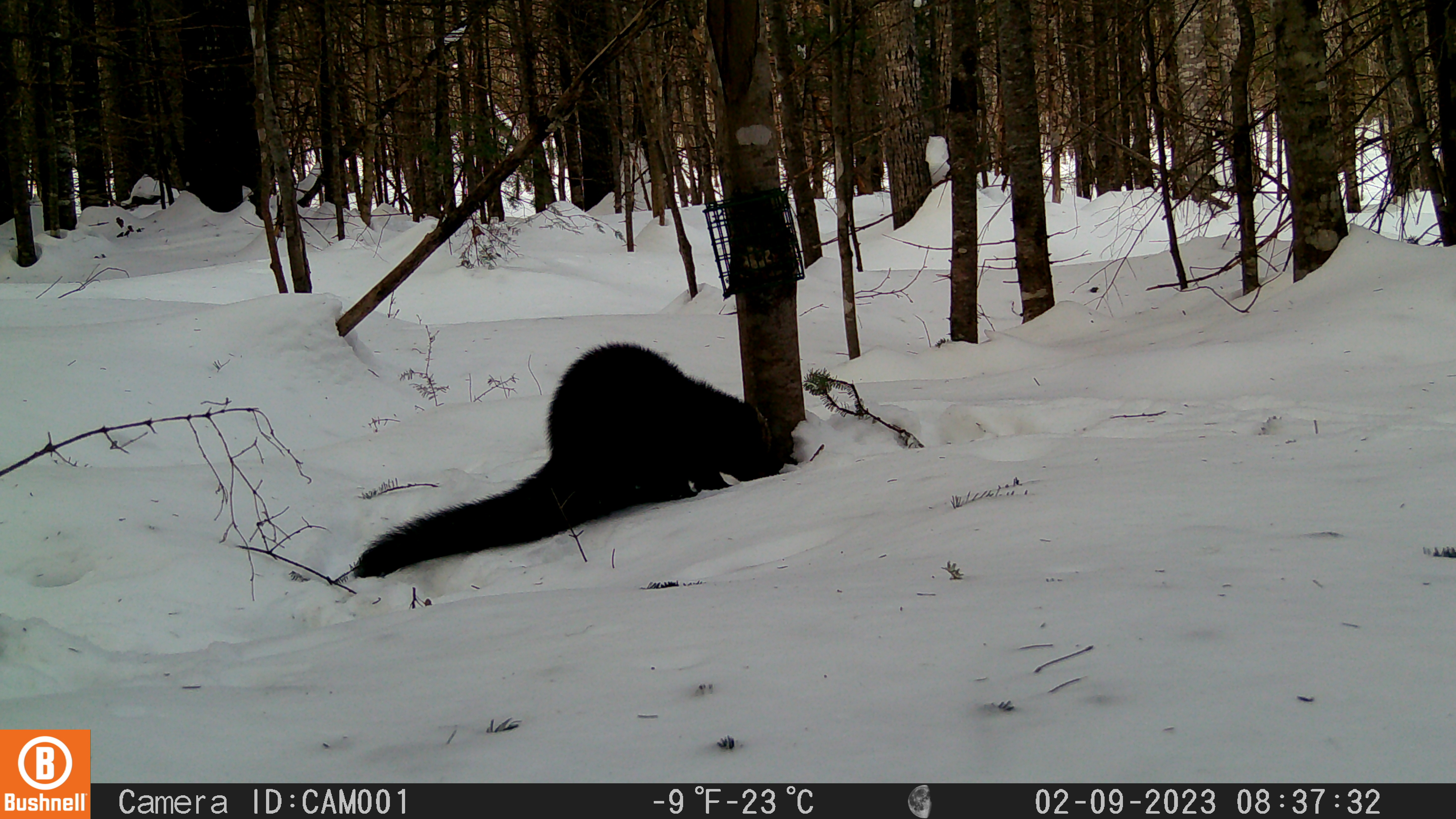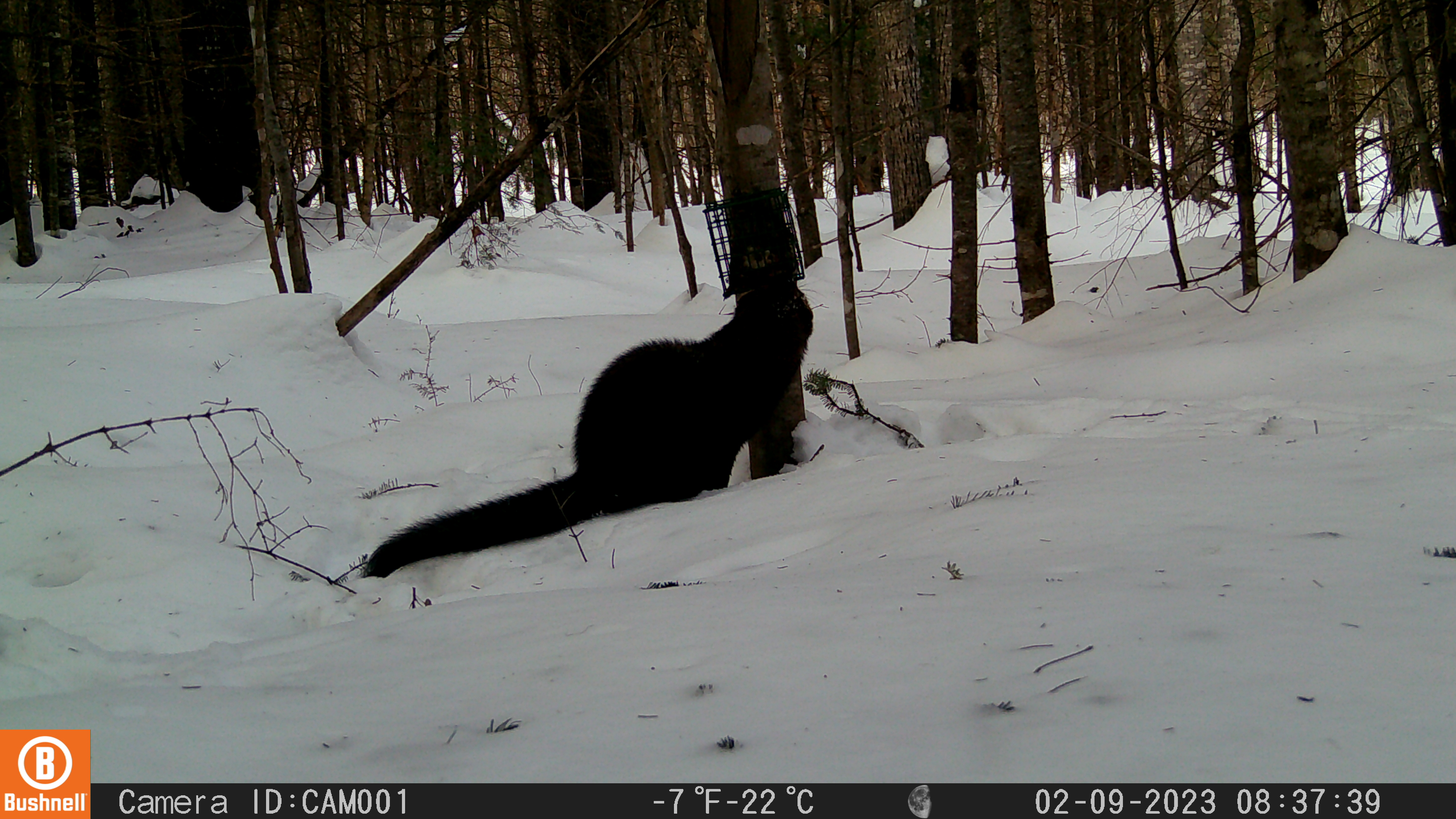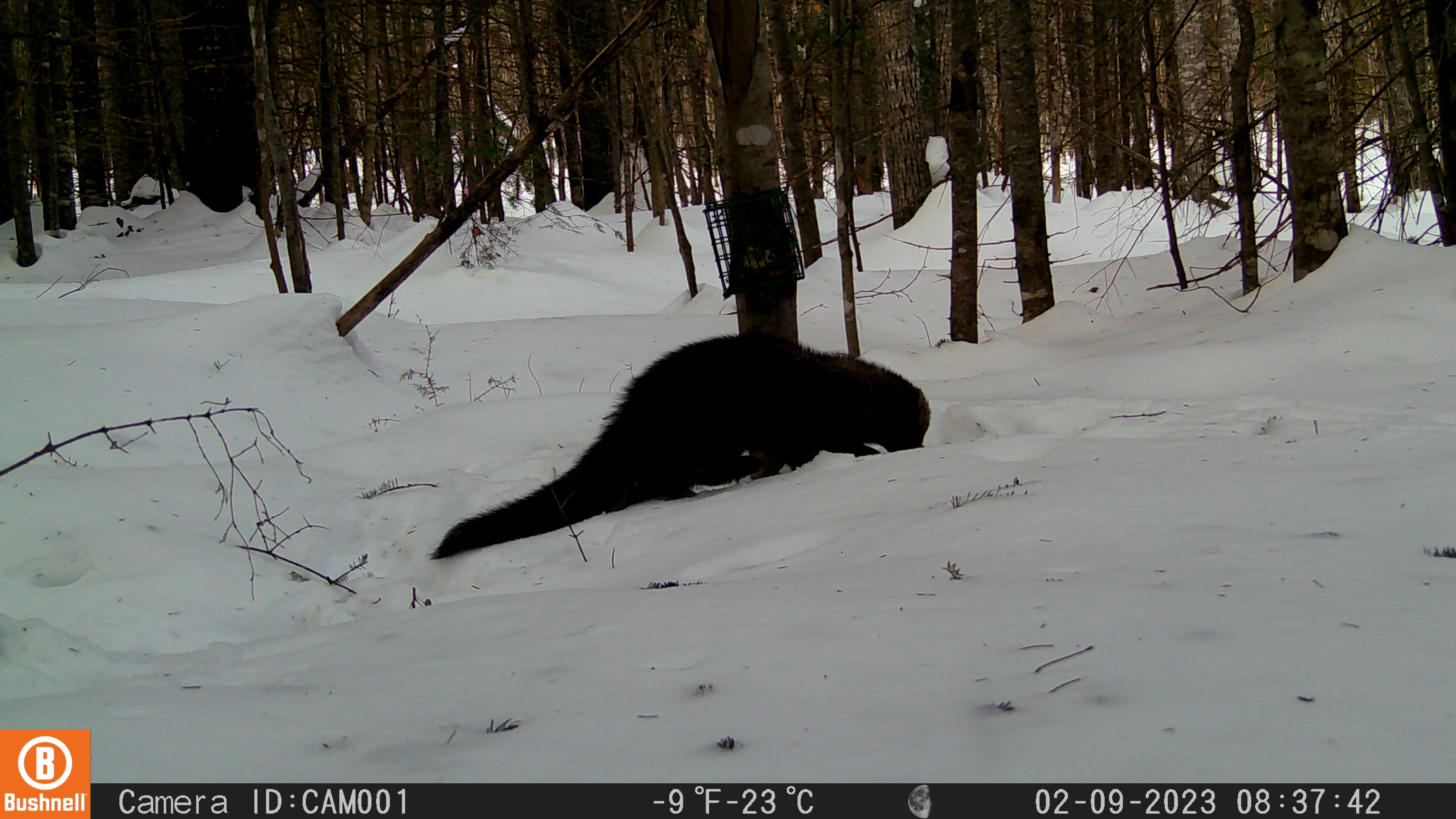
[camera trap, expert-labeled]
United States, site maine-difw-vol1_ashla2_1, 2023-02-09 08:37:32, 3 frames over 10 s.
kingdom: Animalia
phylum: Chordata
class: Mammalia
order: Carnivora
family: Mustelidae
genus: Pekania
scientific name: Pekania pennanti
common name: fisher